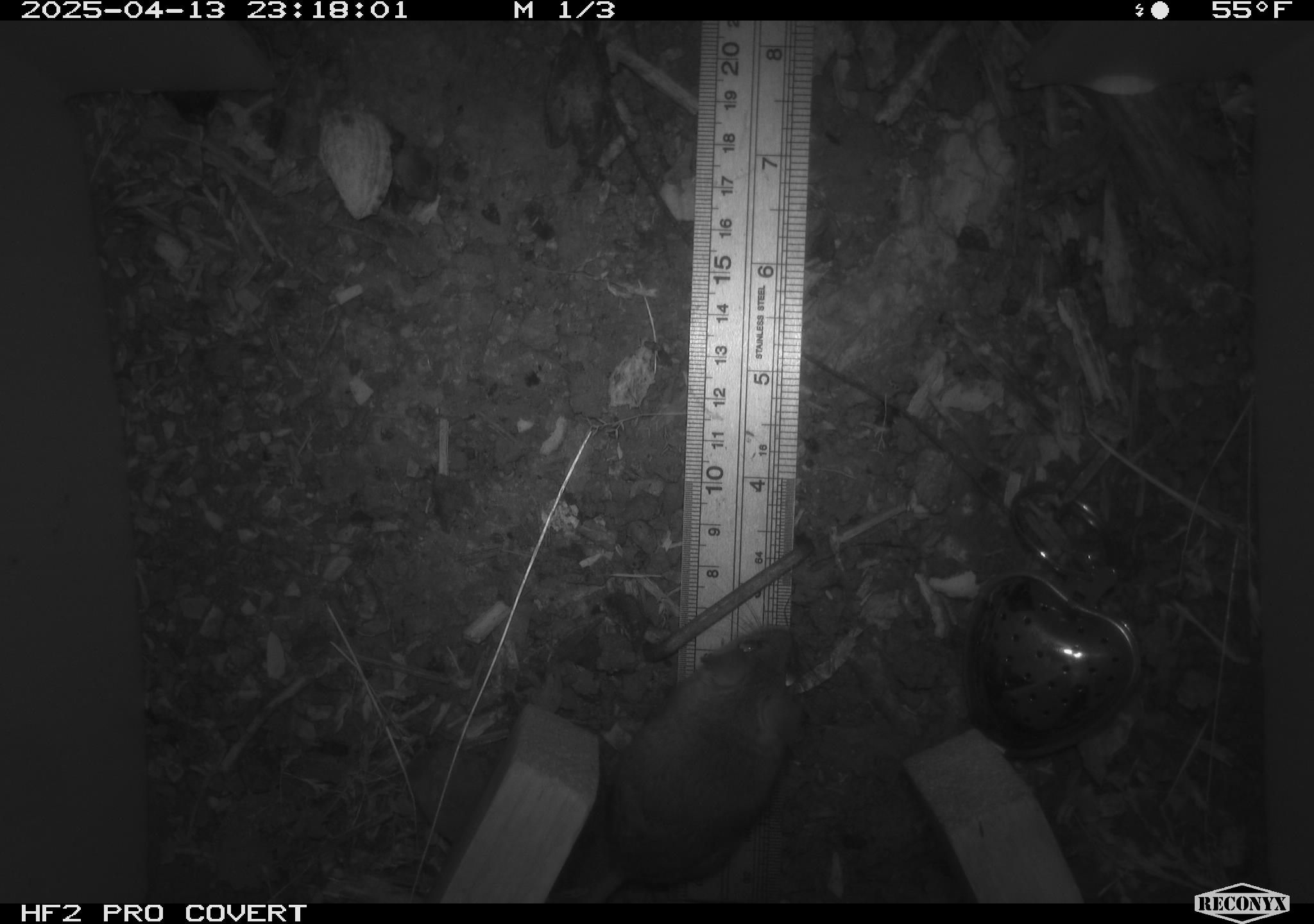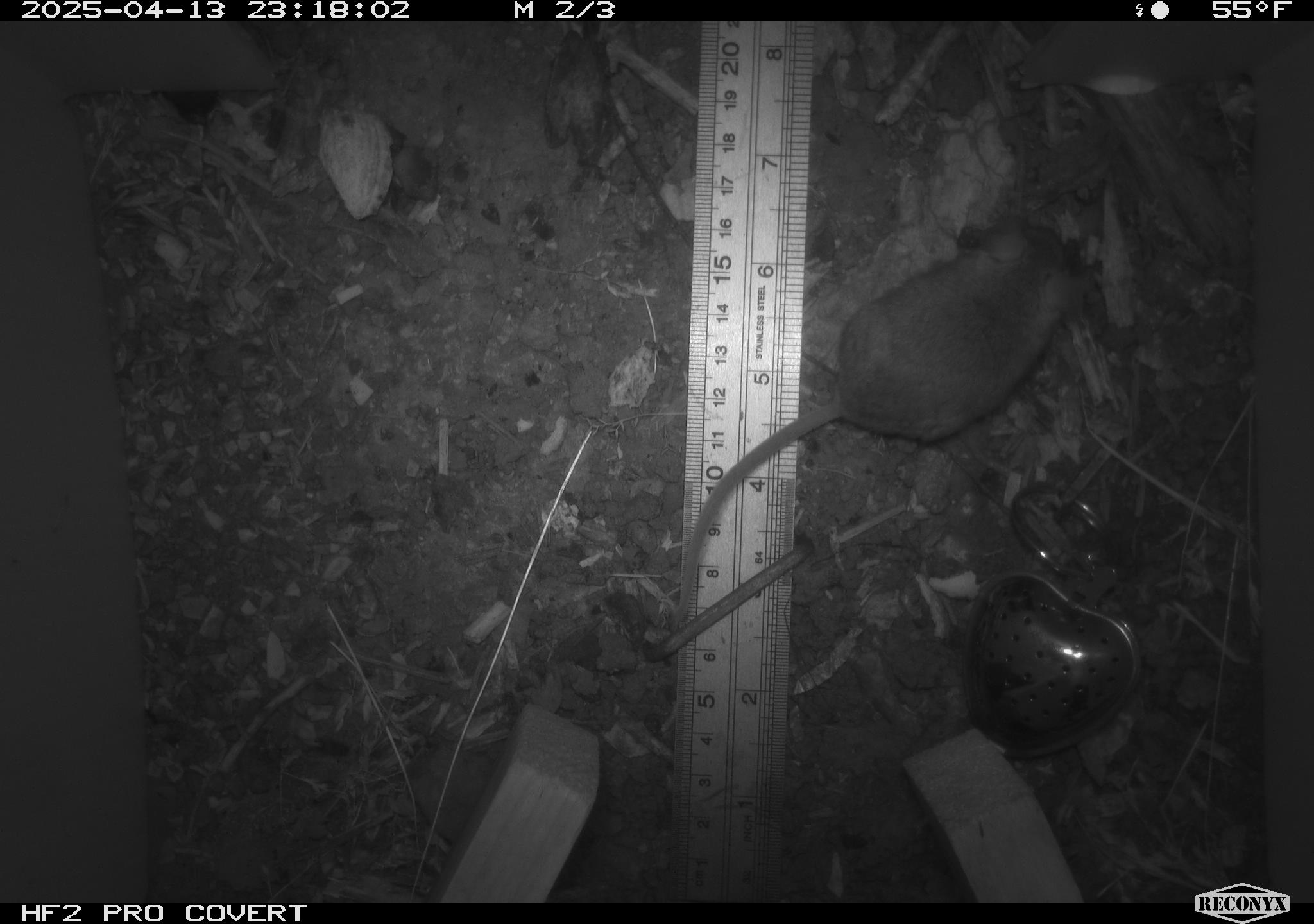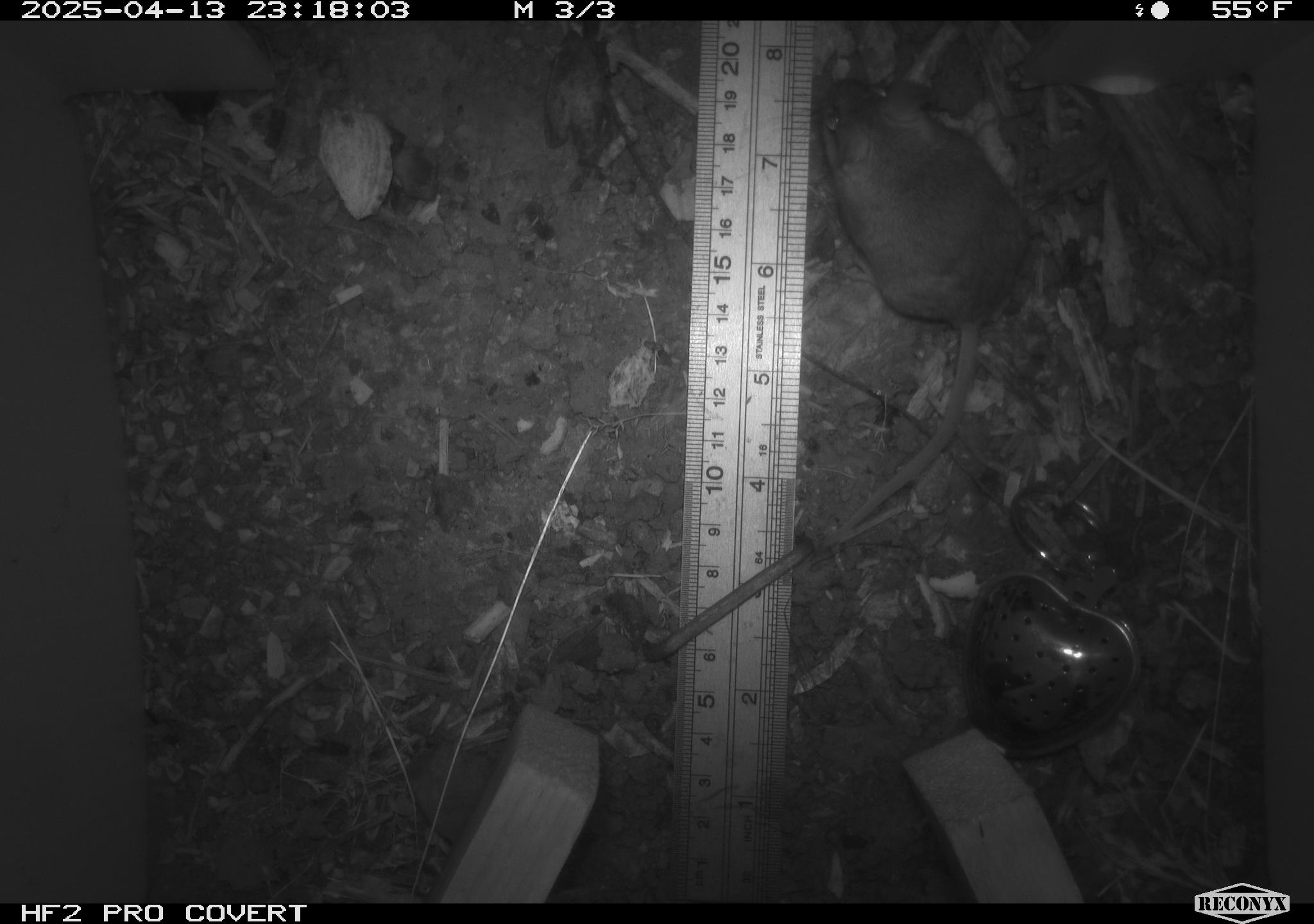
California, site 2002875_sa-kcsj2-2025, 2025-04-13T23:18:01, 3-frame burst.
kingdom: Animalia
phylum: Chordata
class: Mammalia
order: Rodentia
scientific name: Rodentia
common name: rodent